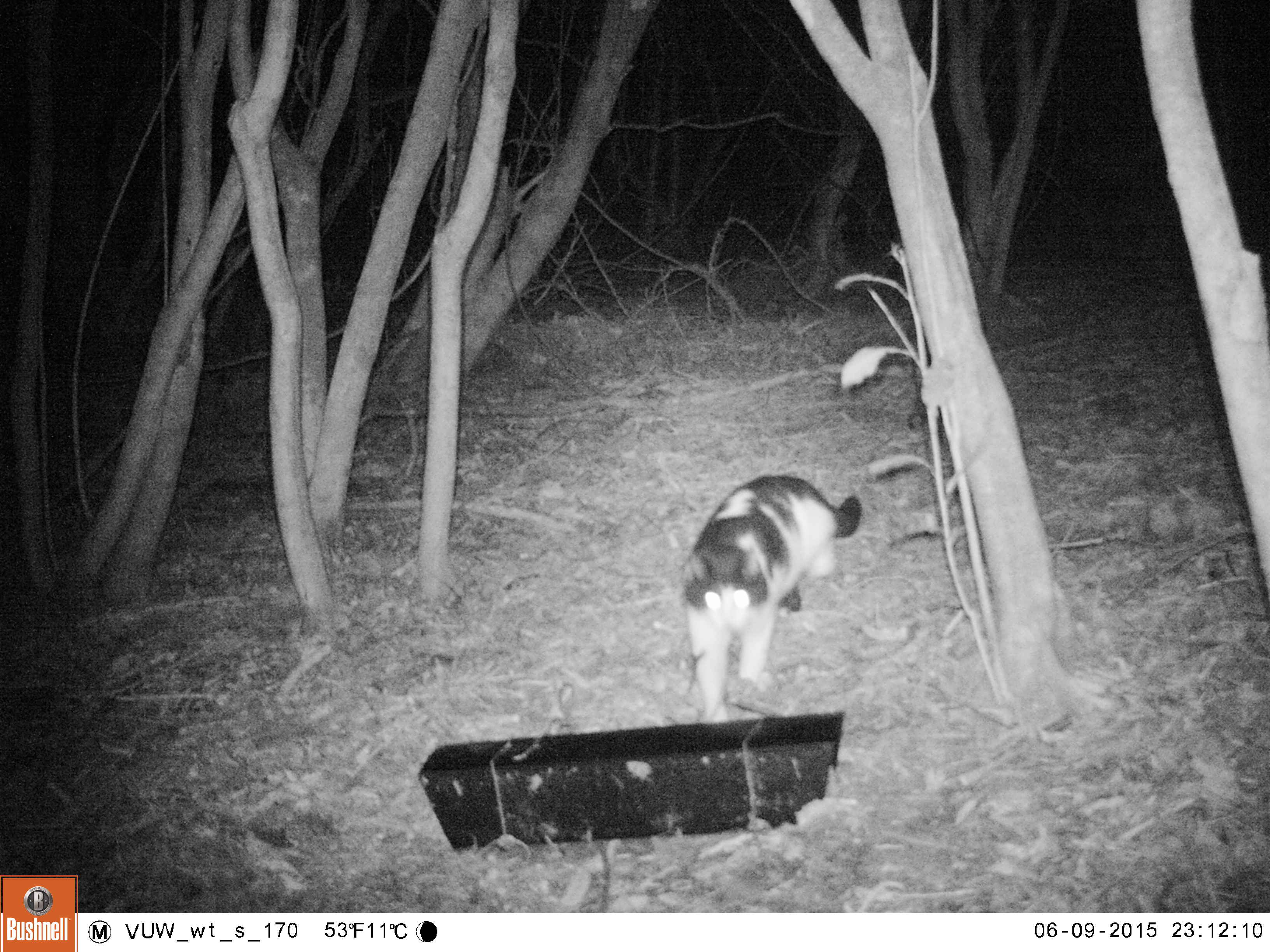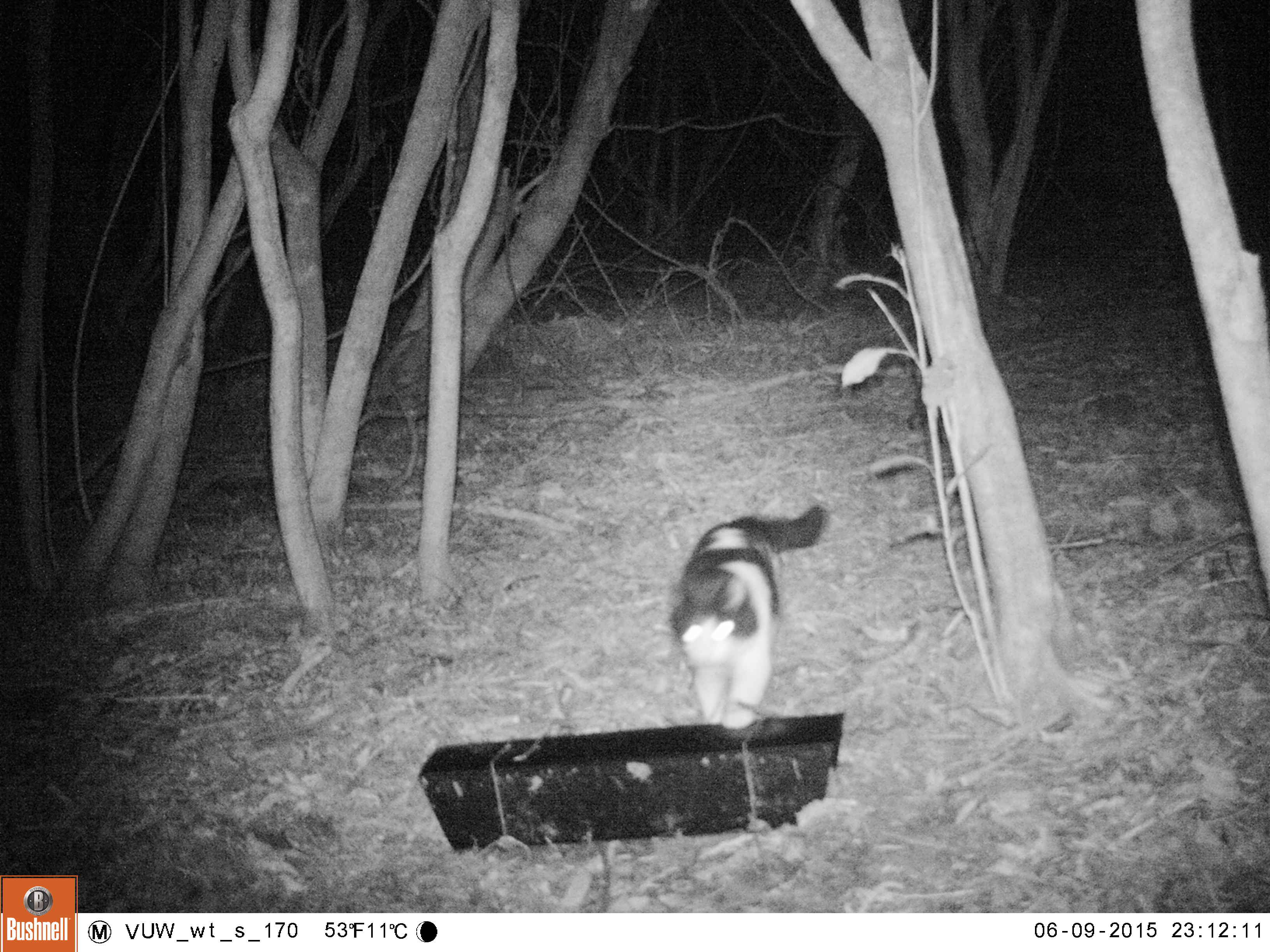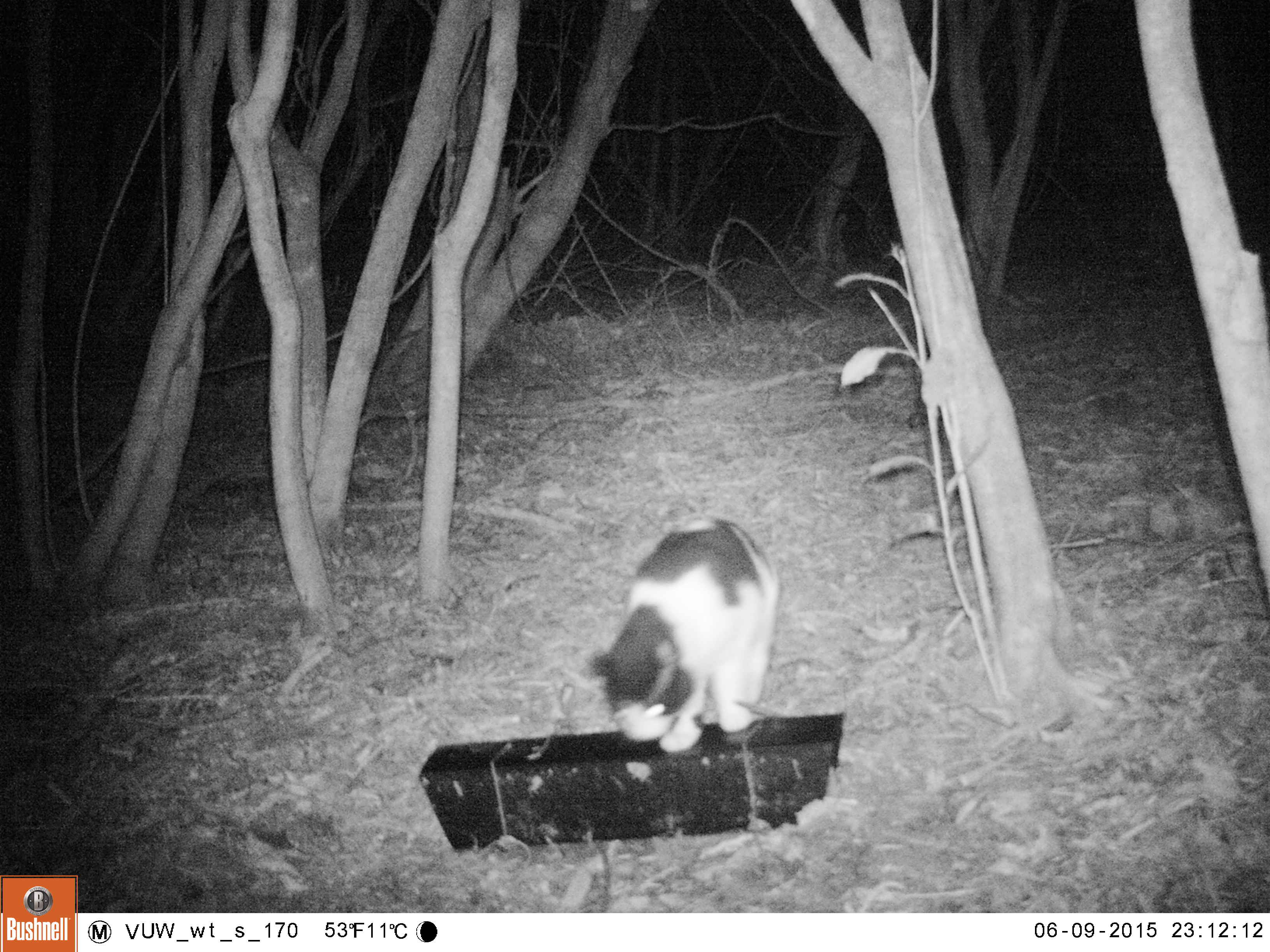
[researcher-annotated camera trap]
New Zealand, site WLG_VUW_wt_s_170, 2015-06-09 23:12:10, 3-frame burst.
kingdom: Animalia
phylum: Chordata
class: Mammalia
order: Carnivora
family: Felidae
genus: Felis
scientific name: Felis catus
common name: domestic cat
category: cat